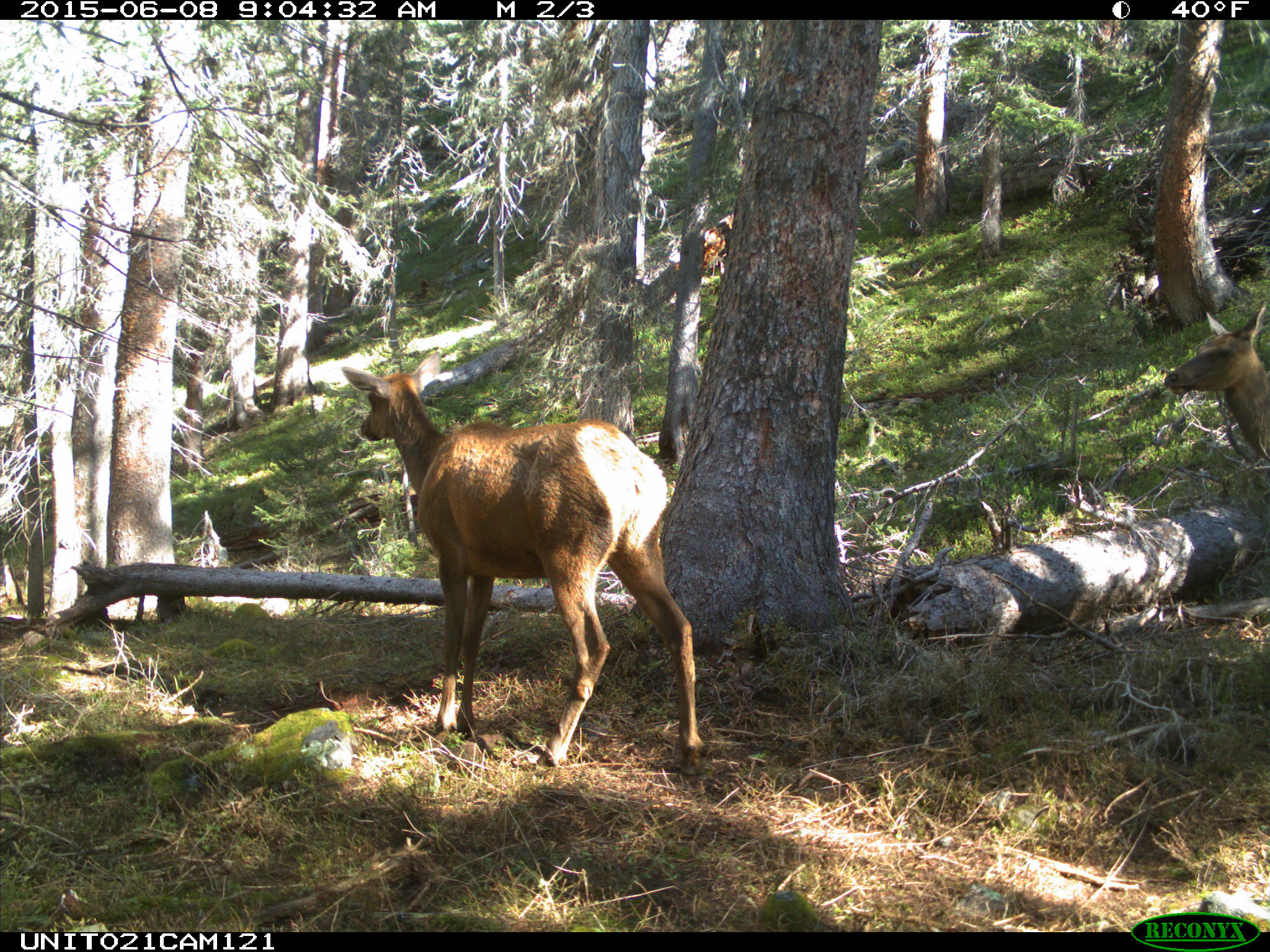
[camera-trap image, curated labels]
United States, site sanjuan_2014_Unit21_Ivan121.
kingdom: Animalia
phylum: Chordata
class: Mammalia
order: Artiodactyla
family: Cervidae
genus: Cervus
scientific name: Cervus elaphus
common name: red deer